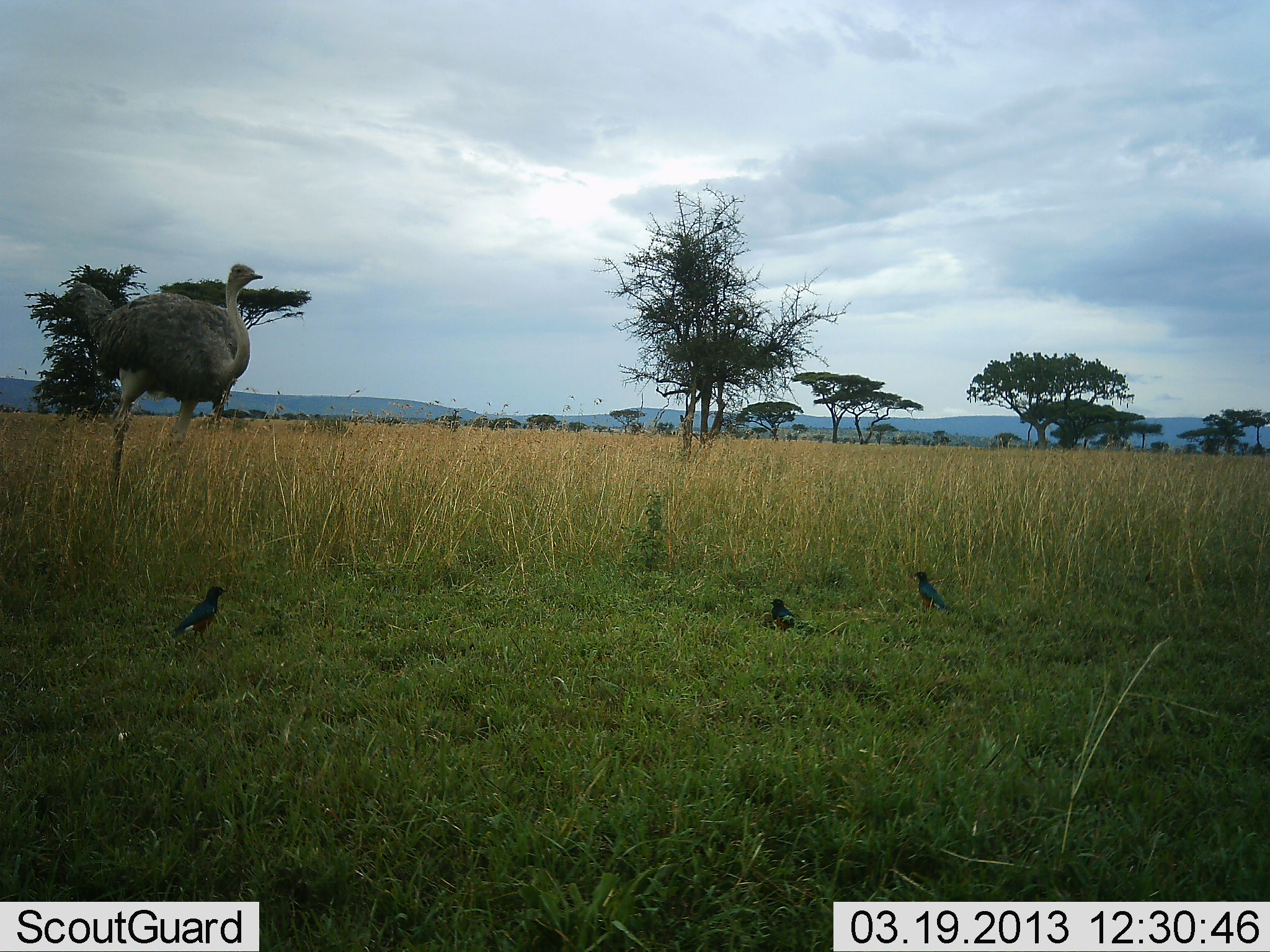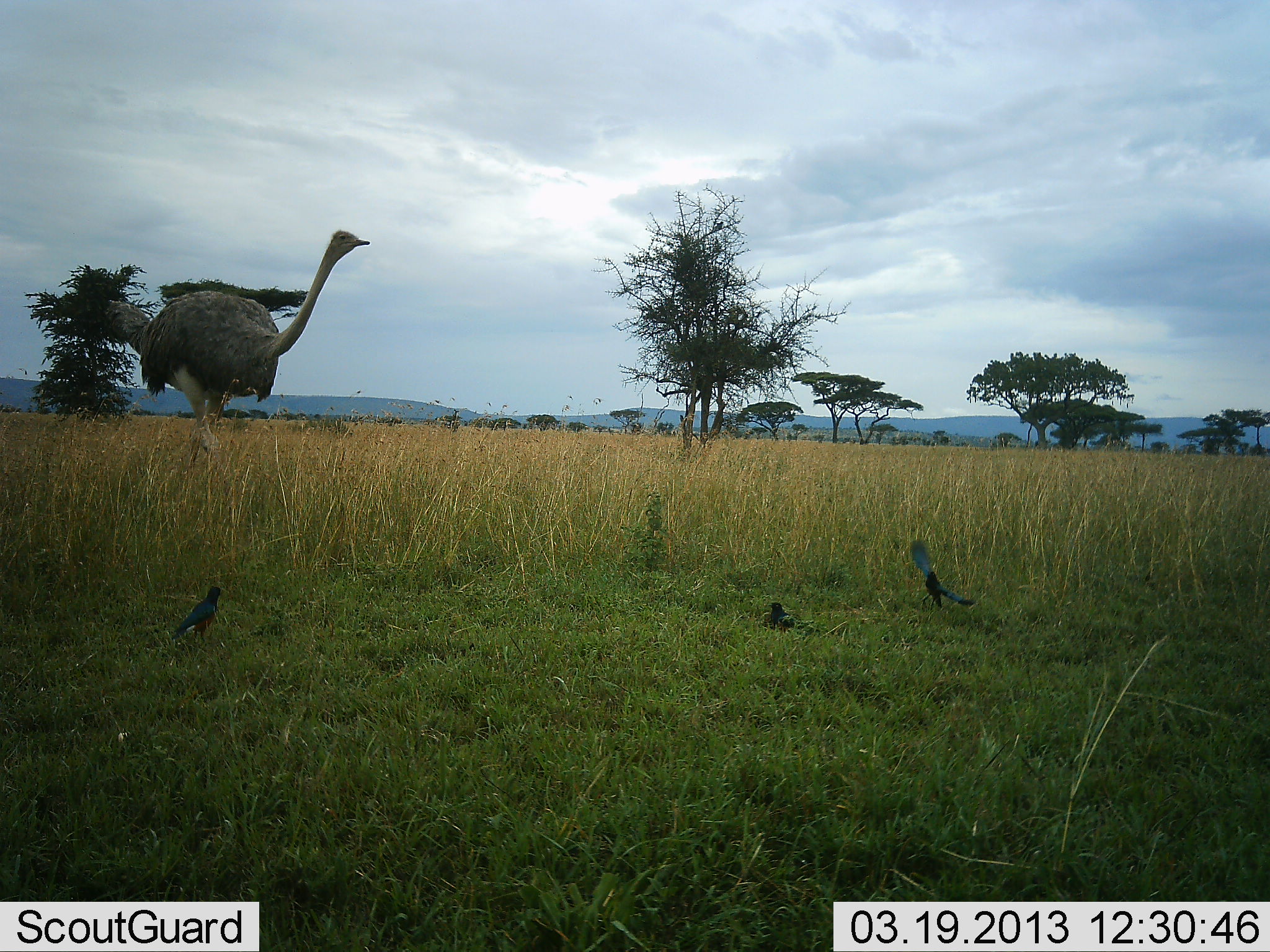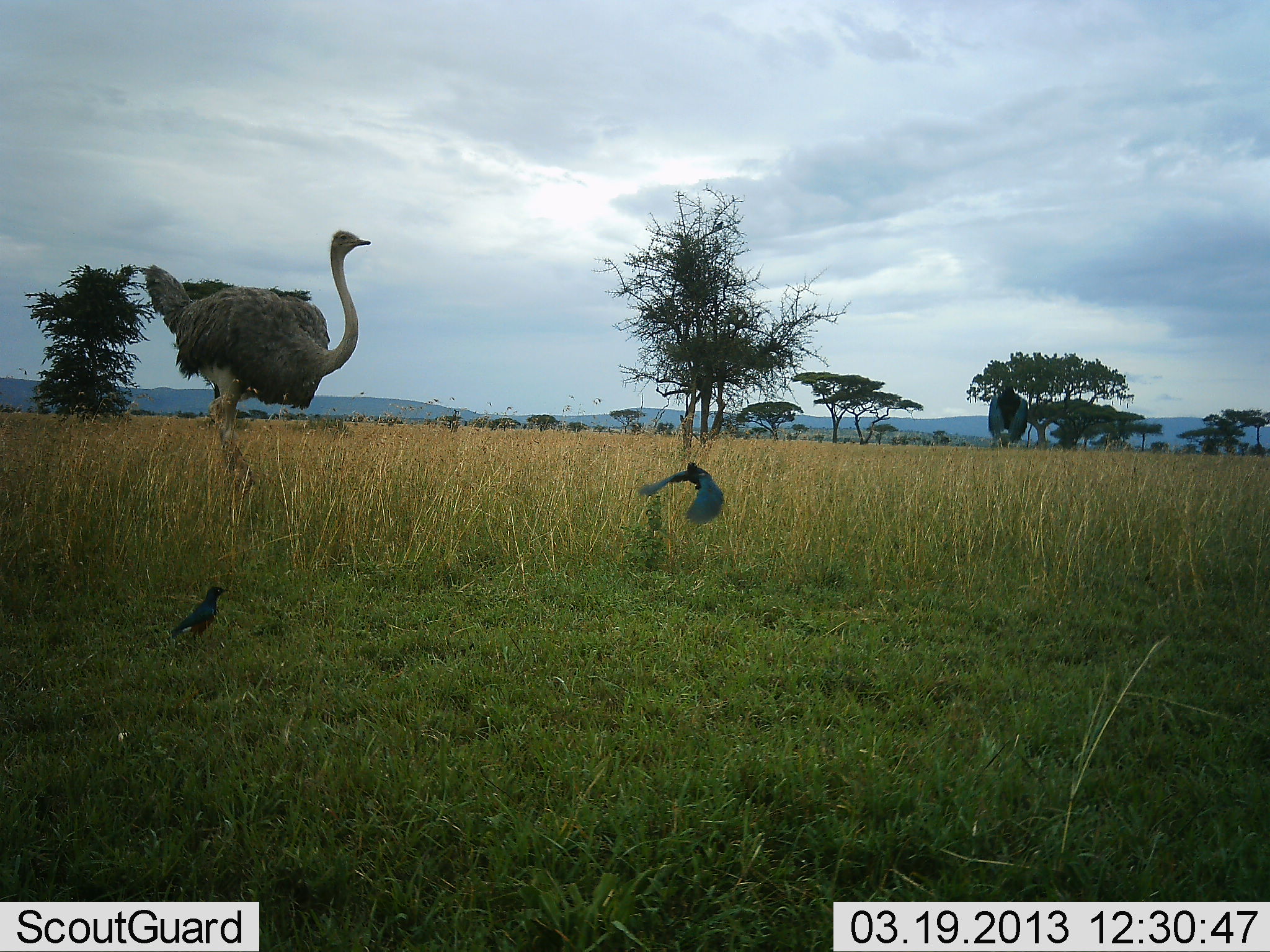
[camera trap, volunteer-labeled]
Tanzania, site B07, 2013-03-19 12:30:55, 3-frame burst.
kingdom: Animalia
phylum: Chordata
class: Aves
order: Struthioniformes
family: Struthionidae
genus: Struthio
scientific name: Struthio camelus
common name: ostrich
Ostrich (Struthio camelus), count 1. Behavior (volunteer vote fractions): standing 12%, resting 0%, moving 92%, interacting 0%. Young present (vote fraction): 0%. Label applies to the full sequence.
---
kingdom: Animalia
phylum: Chordata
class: Aves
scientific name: Aves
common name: bird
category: otherbird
Otherbird (bird) (Aves), count 3. Behavior (volunteer vote fractions): standing 74%, resting 22%, moving 70%, interacting 4%. Young present (vote fraction): 0%. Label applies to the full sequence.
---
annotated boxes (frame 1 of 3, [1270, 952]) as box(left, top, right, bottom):
animal: box(49, 262, 266, 487); box(171, 584, 233, 648); box(764, 594, 819, 639); box(911, 566, 947, 616)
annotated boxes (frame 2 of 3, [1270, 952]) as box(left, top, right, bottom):
animal: box(99, 226, 371, 473); box(903, 535, 978, 617); box(168, 584, 227, 645); box(760, 599, 818, 637)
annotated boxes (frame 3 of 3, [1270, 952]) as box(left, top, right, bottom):
animal: box(139, 228, 378, 484); box(635, 459, 729, 530); box(164, 584, 230, 647)